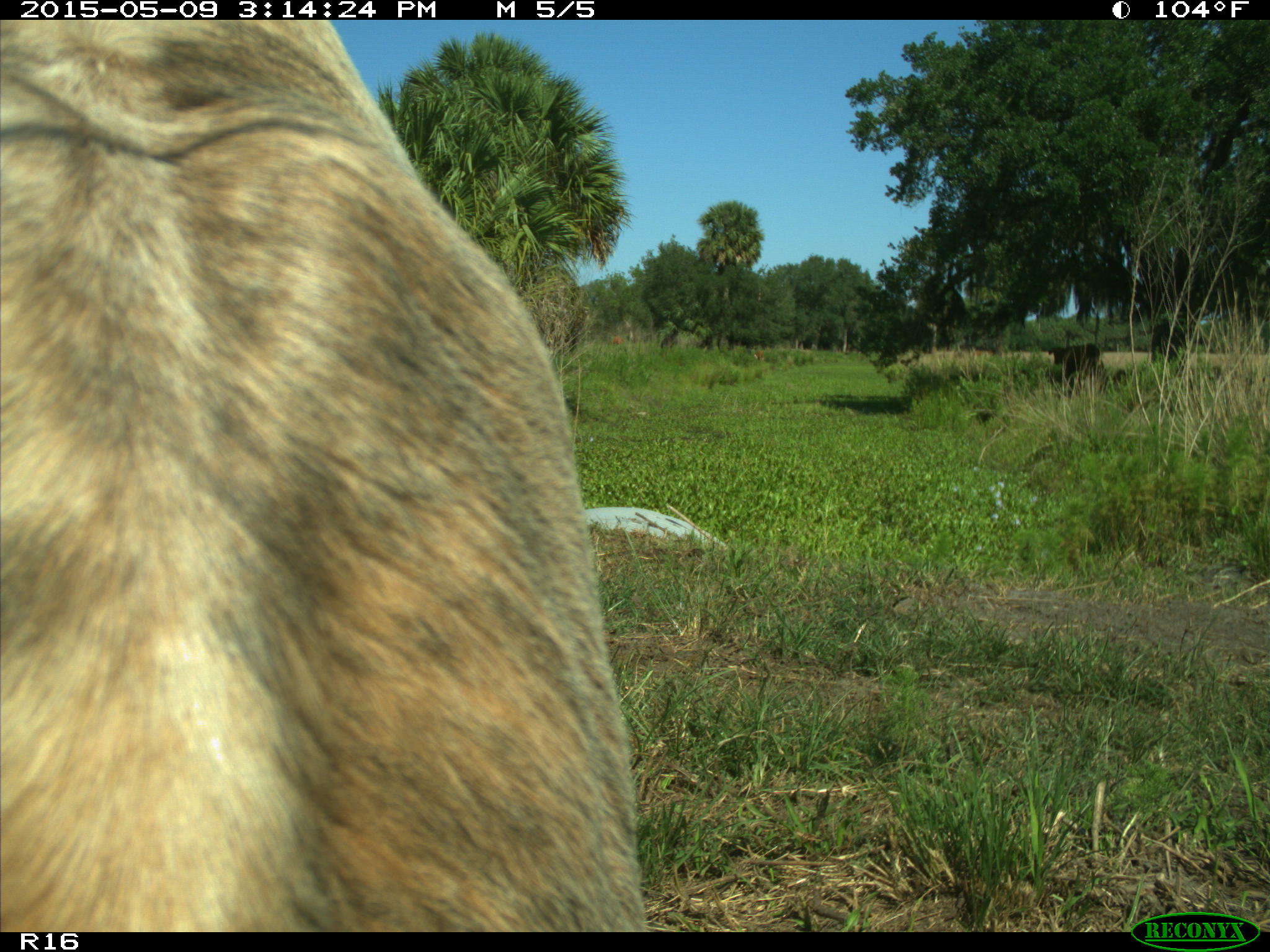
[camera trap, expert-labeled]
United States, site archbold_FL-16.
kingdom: Animalia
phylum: Chordata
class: Mammalia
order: Artiodactyla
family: Bovidae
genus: Bos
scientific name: Bos taurus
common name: domestic cow